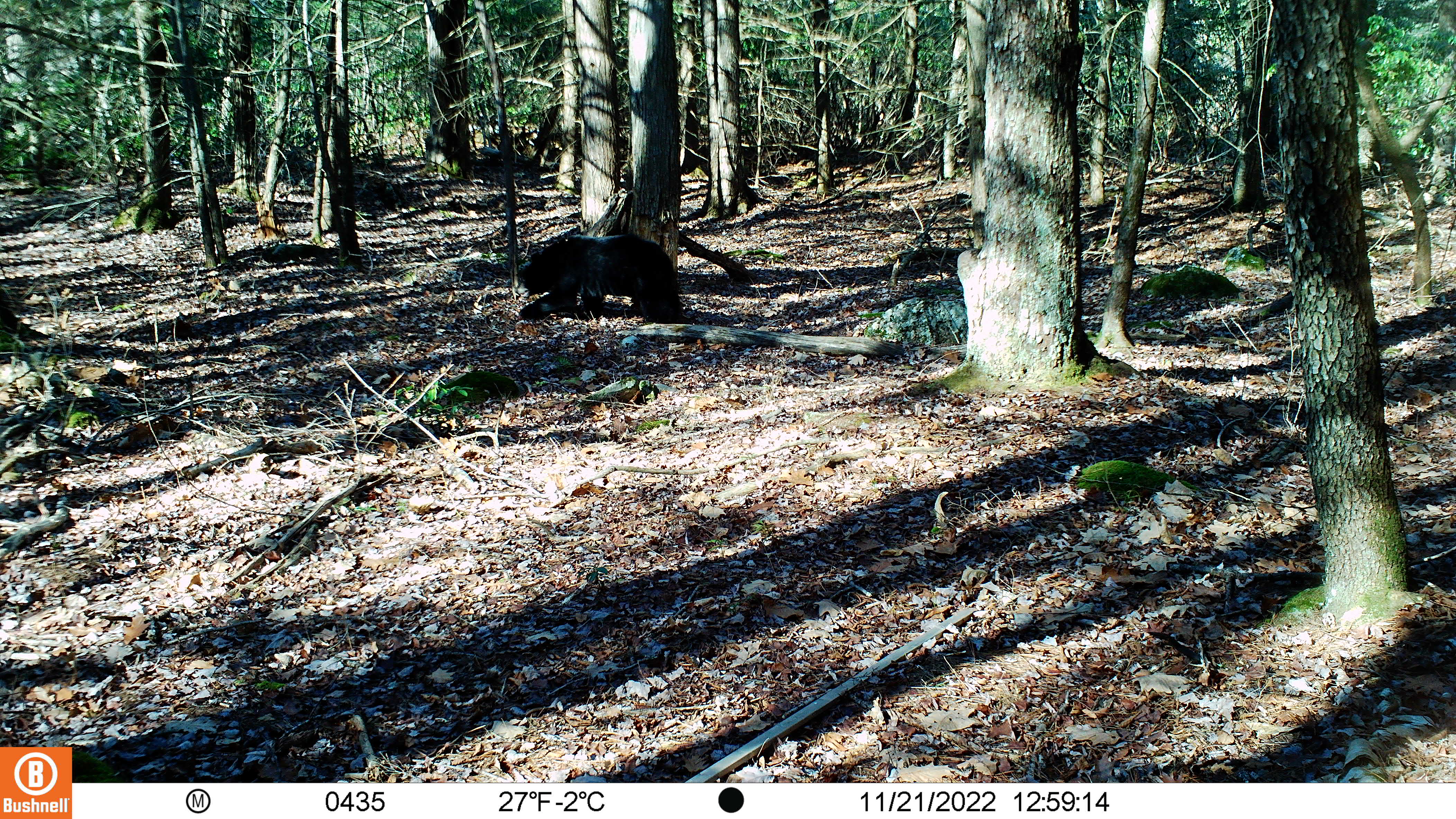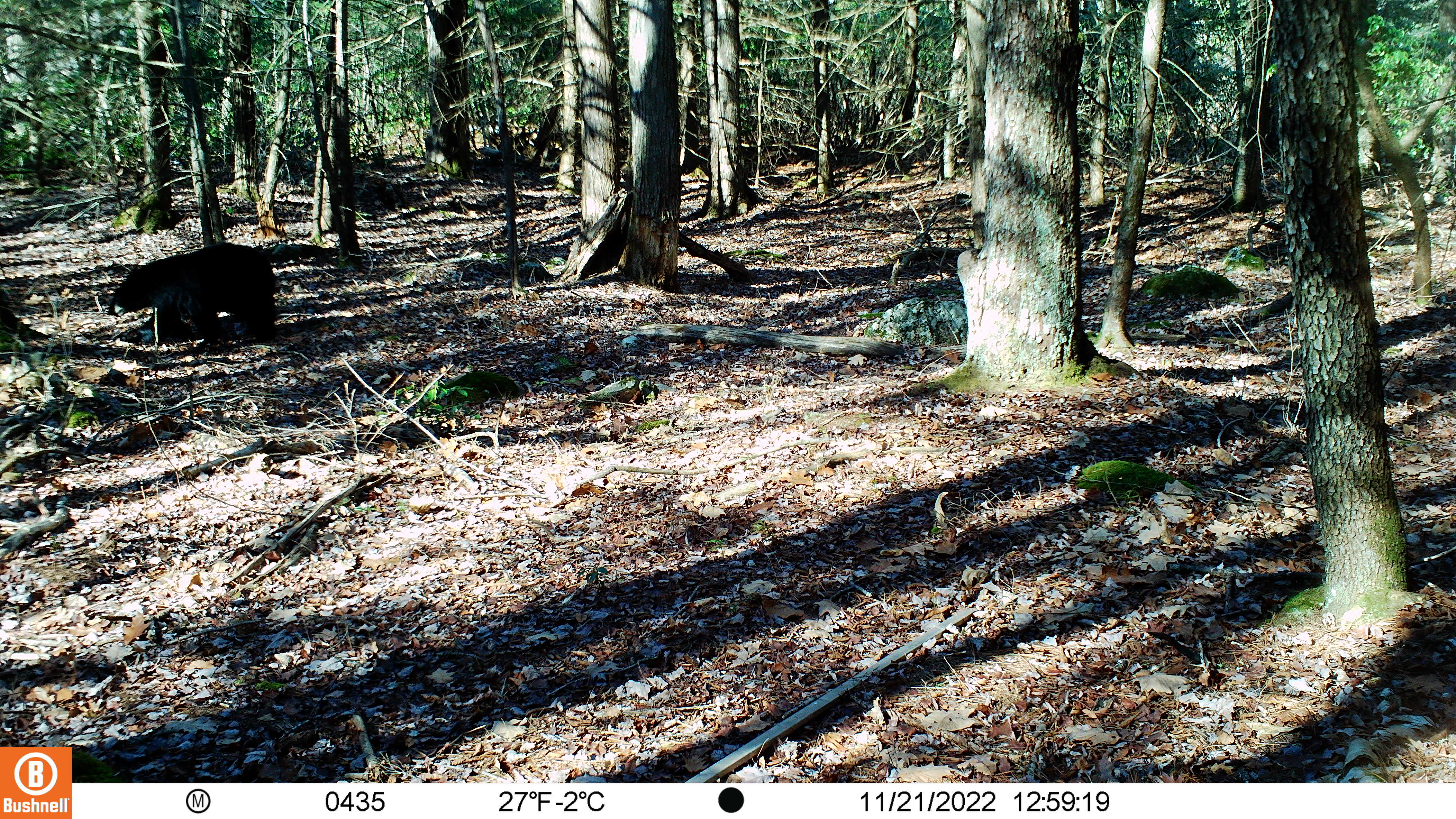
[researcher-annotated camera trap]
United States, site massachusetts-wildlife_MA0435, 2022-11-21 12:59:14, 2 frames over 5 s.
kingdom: Animalia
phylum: Chordata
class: Mammalia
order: Carnivora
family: Ursidae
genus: Ursus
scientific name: Ursus americanus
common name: black bear